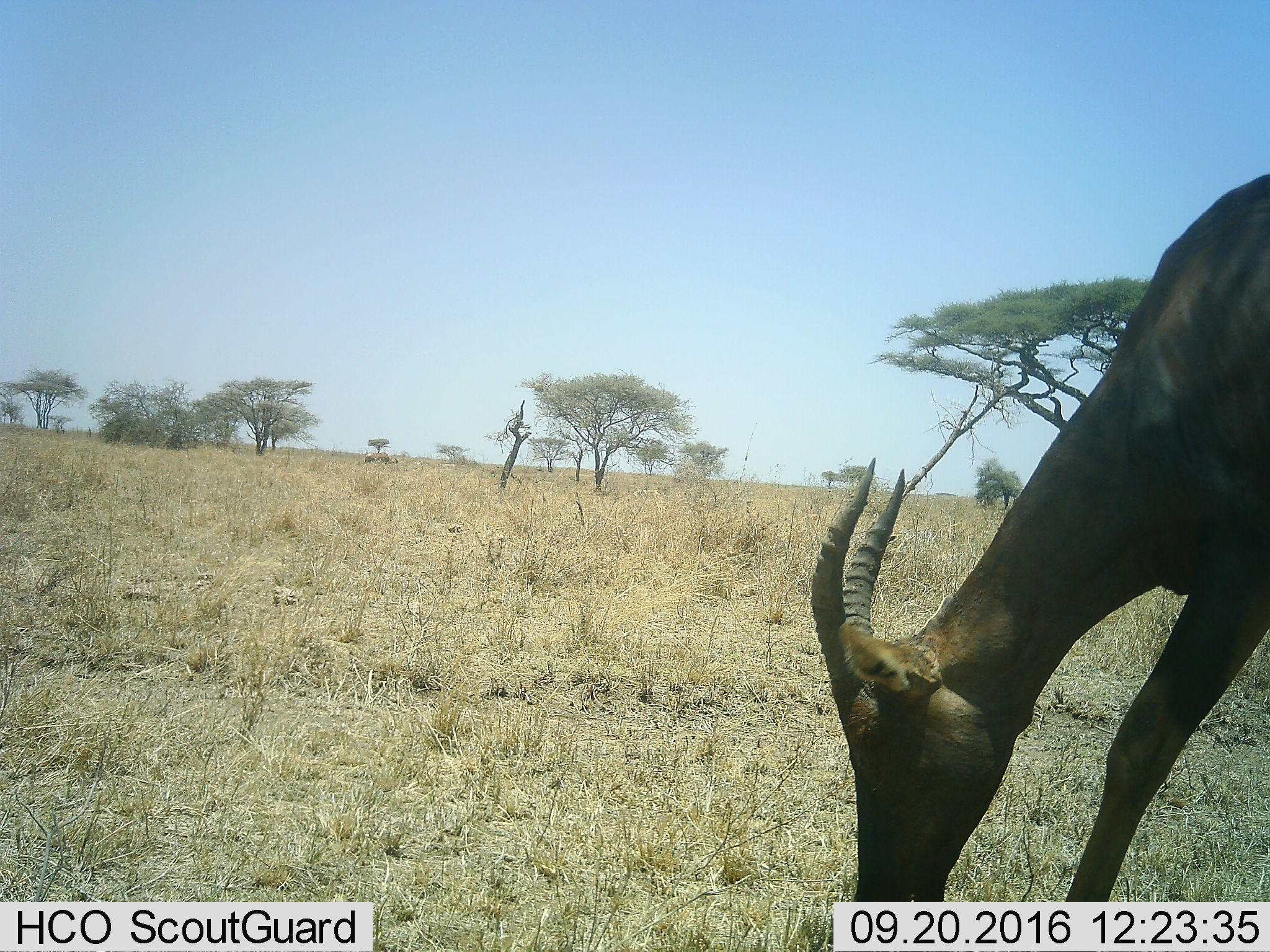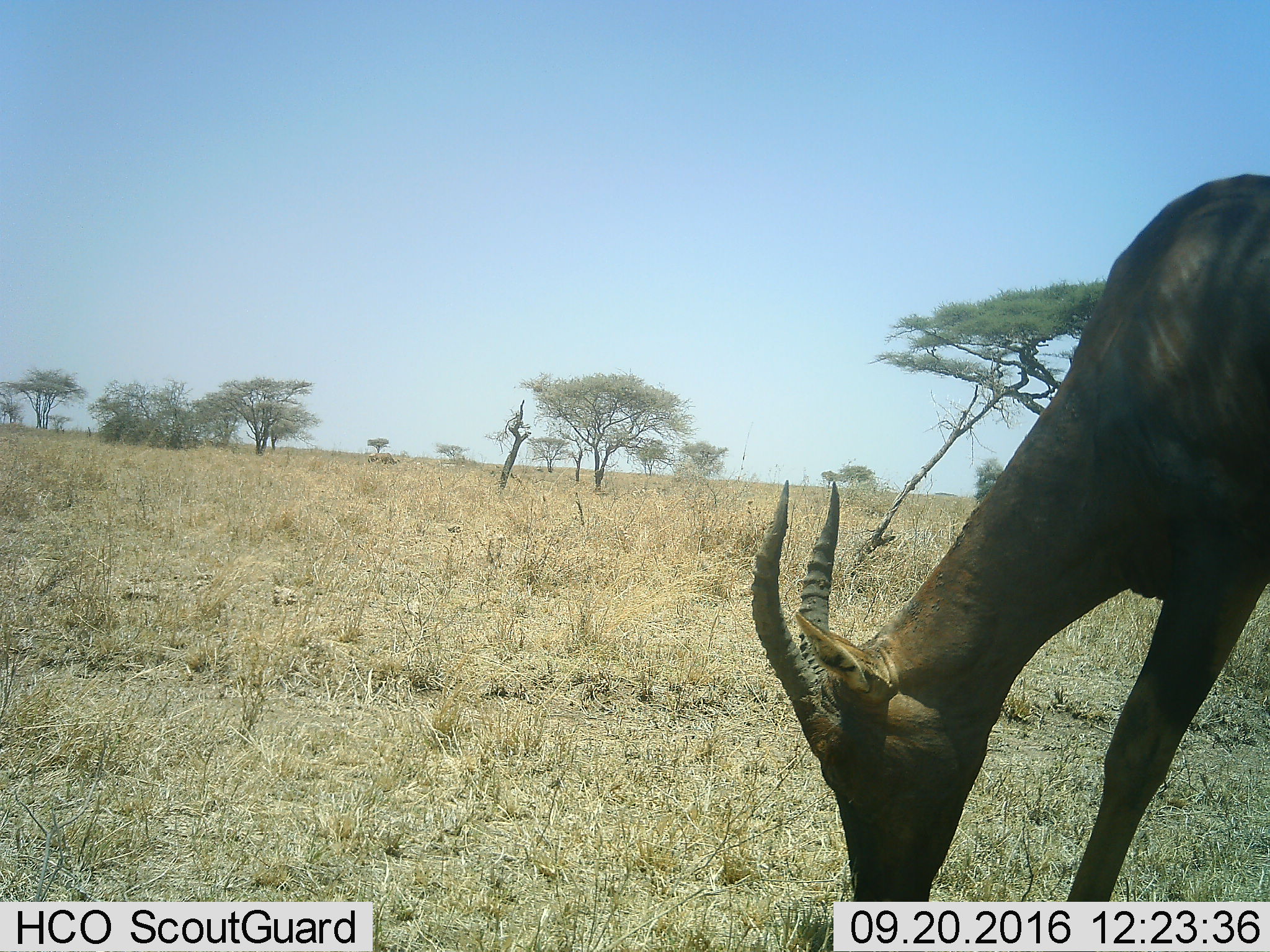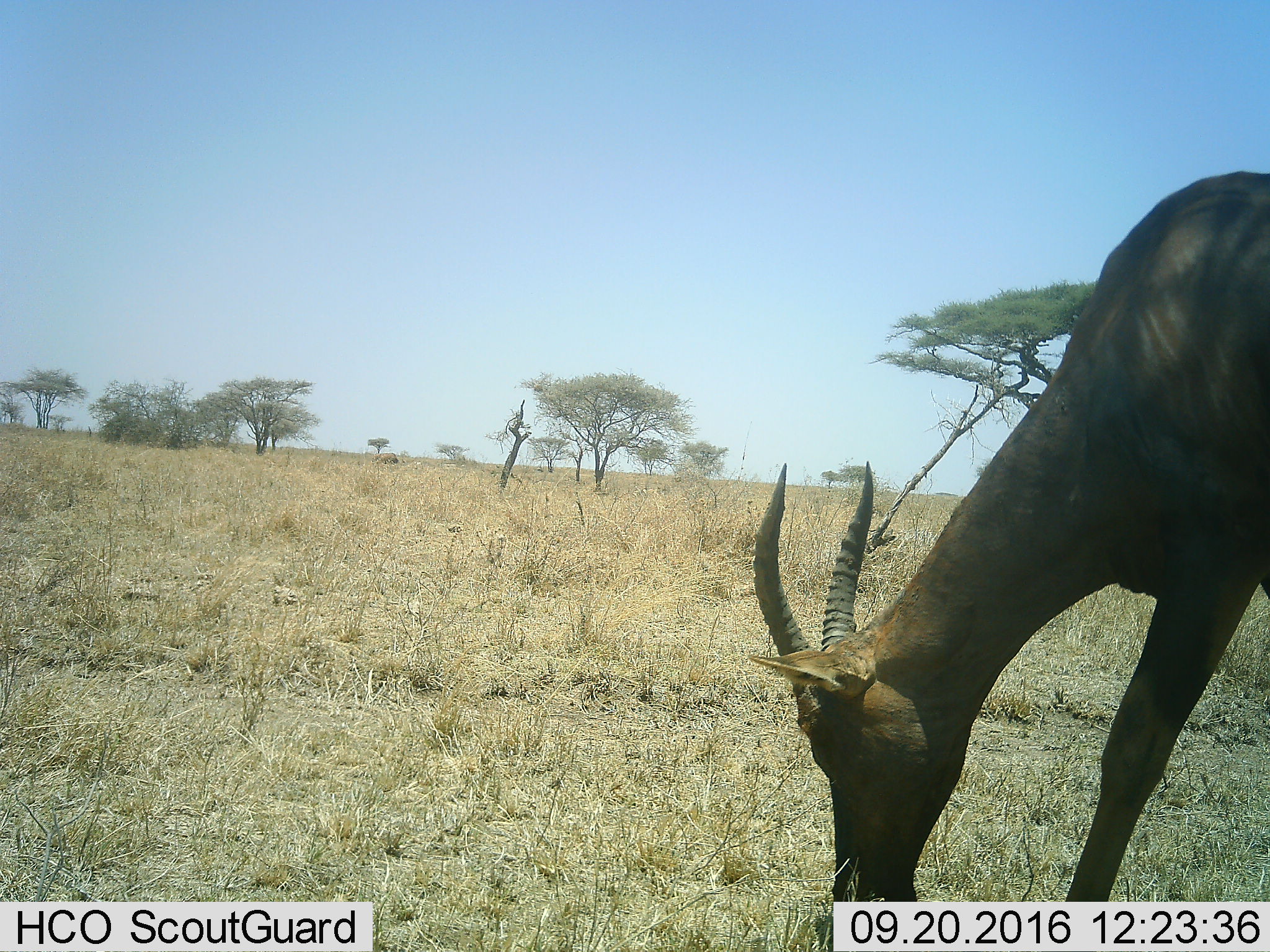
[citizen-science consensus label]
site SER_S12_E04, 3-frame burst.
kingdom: Animalia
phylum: Chordata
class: Mammalia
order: Artiodactyla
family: Bovidae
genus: Damaliscus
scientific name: Damaliscus lunatus jimela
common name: topi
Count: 1.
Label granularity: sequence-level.